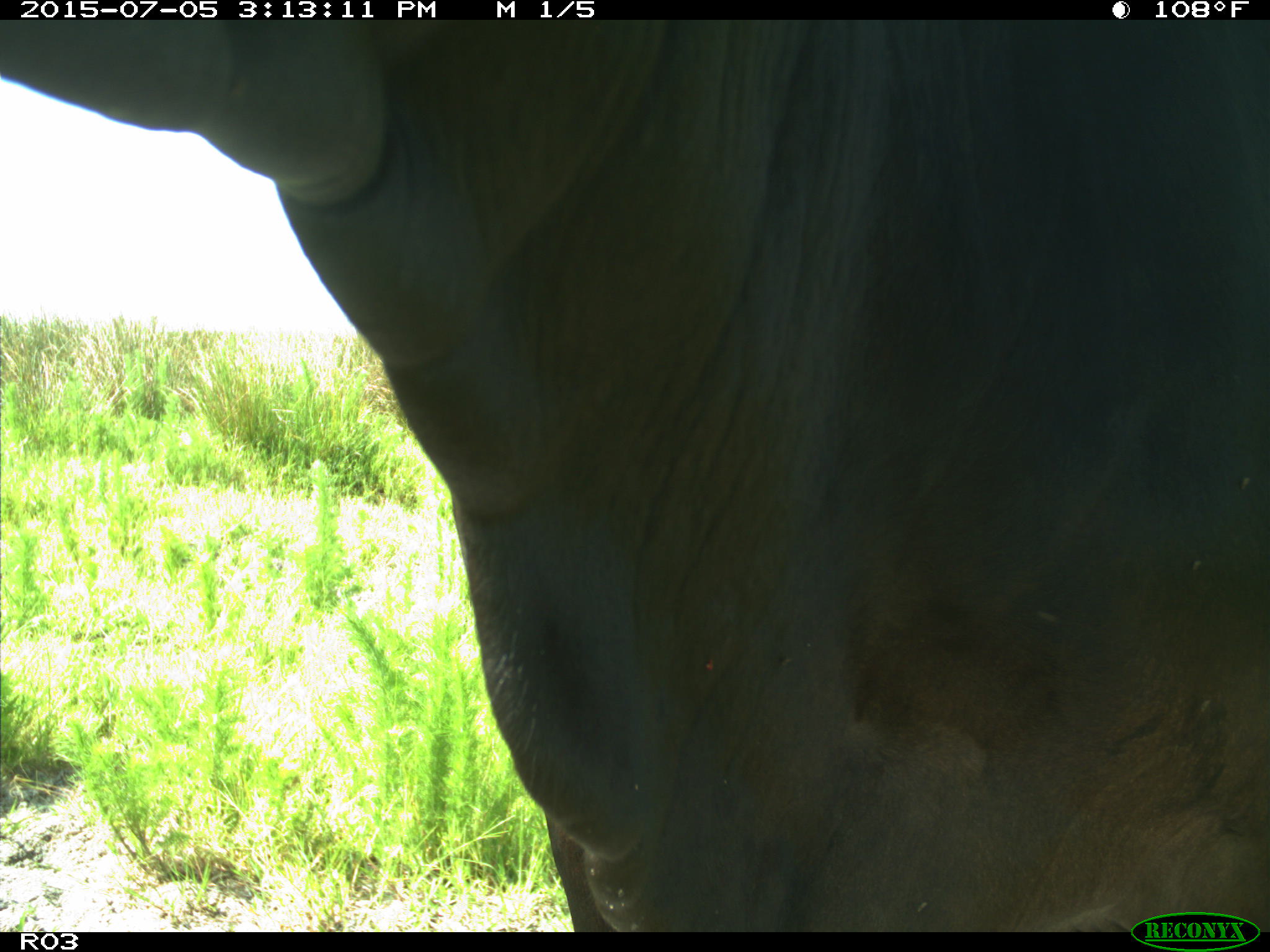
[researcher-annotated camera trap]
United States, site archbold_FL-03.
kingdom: Animalia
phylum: Chordata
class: Mammalia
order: Artiodactyla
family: Bovidae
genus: Bos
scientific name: Bos taurus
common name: domestic cow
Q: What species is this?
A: Bos taurus (domestic cow).